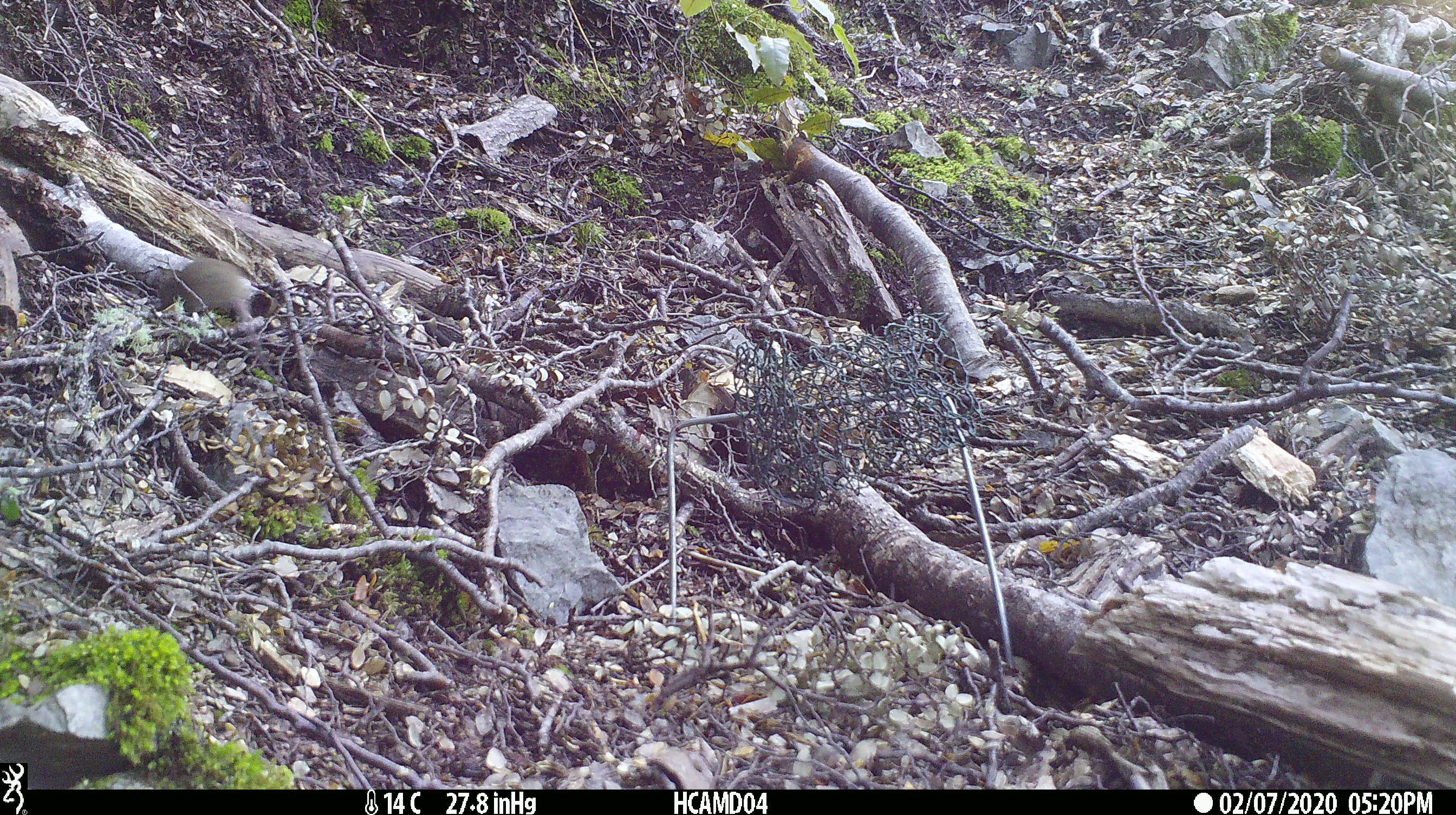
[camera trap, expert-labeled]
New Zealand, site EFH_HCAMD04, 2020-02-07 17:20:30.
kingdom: Animalia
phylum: Chordata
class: Mammalia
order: Rodentia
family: Muridae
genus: Mus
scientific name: Mus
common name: mouse